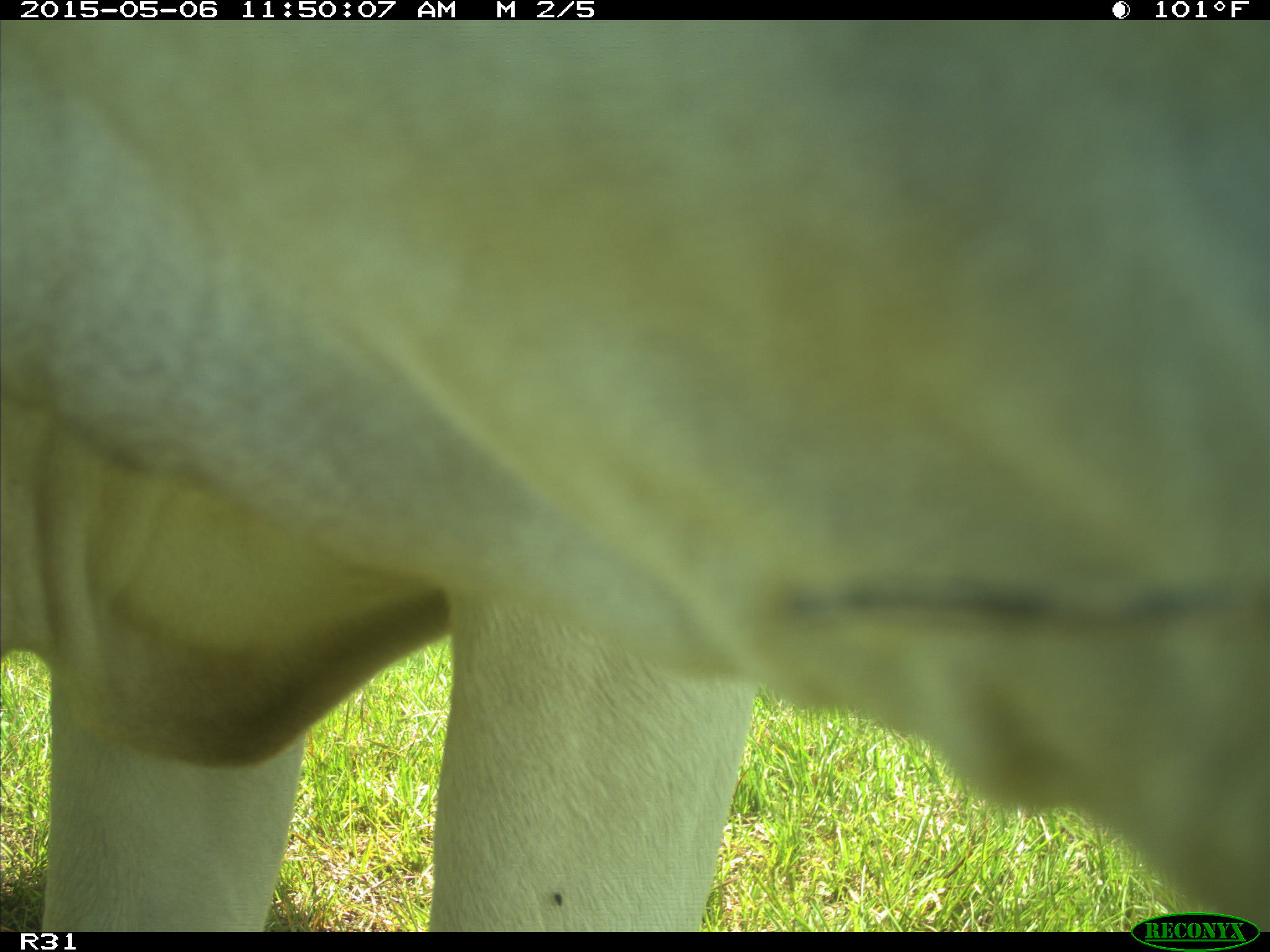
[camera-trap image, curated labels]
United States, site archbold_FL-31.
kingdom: Animalia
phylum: Chordata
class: Mammalia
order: Artiodactyla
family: Bovidae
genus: Bos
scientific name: Bos taurus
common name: domestic cow